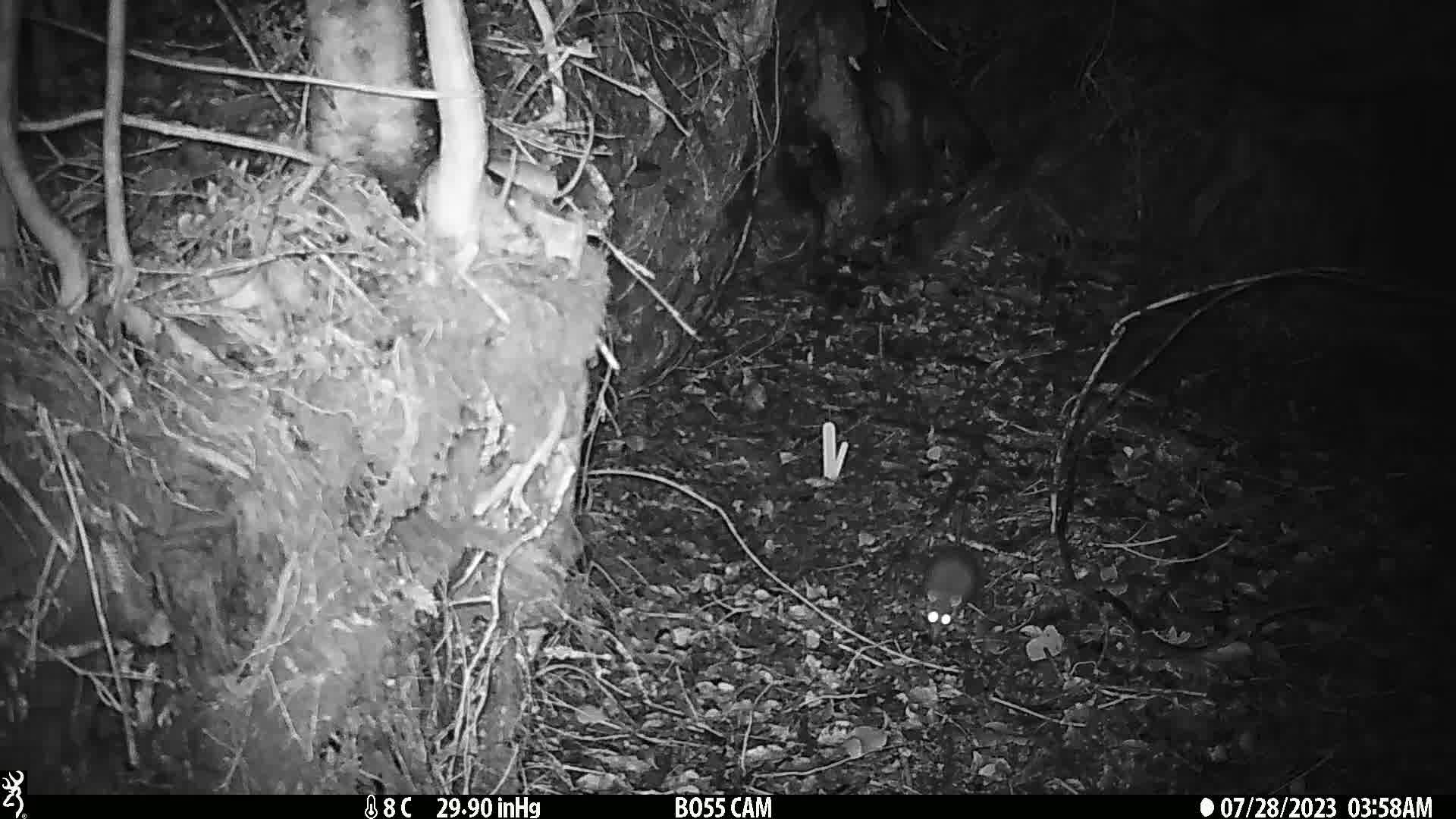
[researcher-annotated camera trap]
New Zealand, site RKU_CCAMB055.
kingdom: Animalia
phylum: Chordata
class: Mammalia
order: Rodentia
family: Muridae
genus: Rattus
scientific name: Rattus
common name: rat